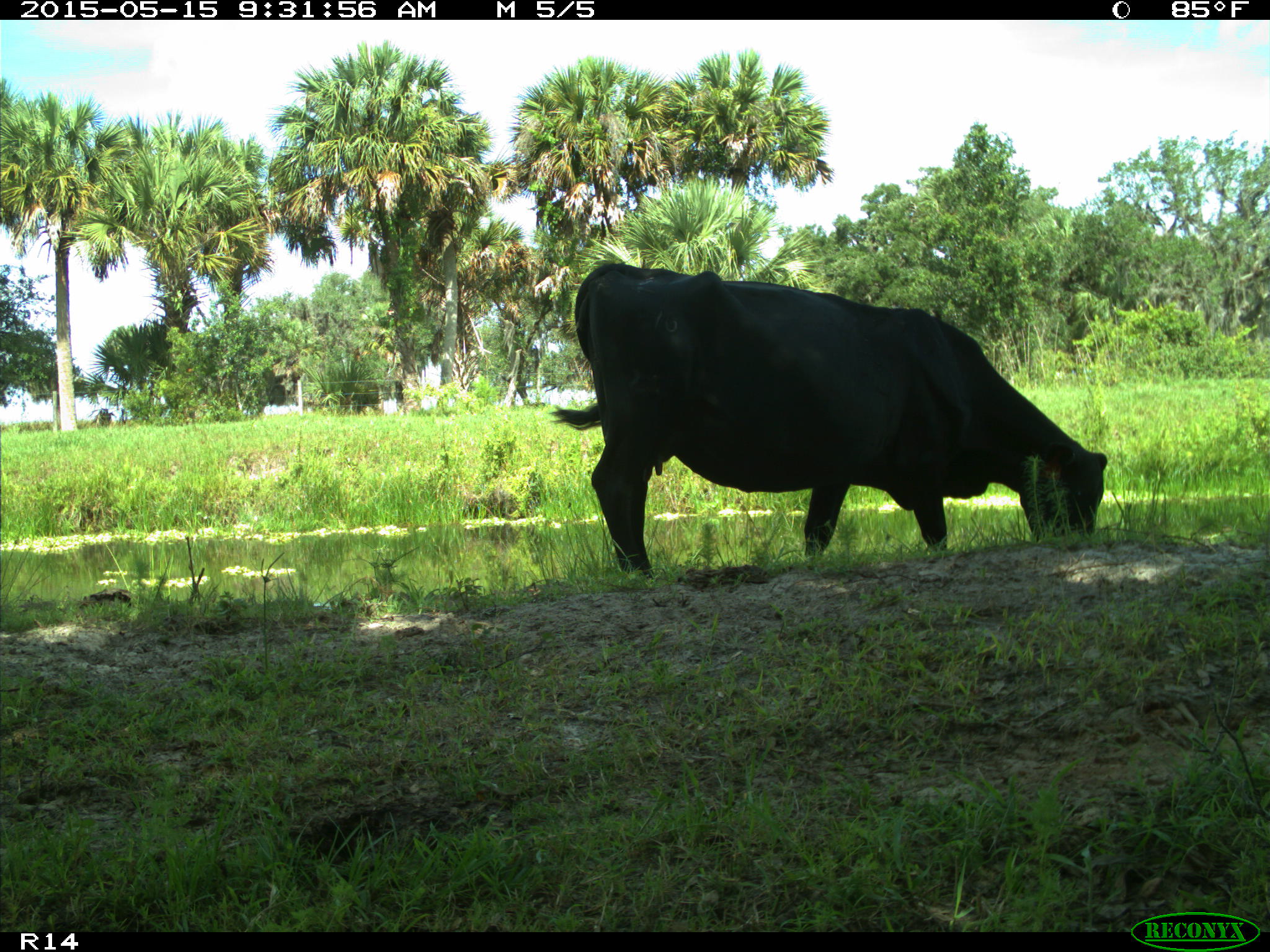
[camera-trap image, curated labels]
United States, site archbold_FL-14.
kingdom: Animalia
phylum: Chordata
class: Mammalia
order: Artiodactyla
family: Bovidae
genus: Bos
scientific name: Bos taurus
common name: domestic cow